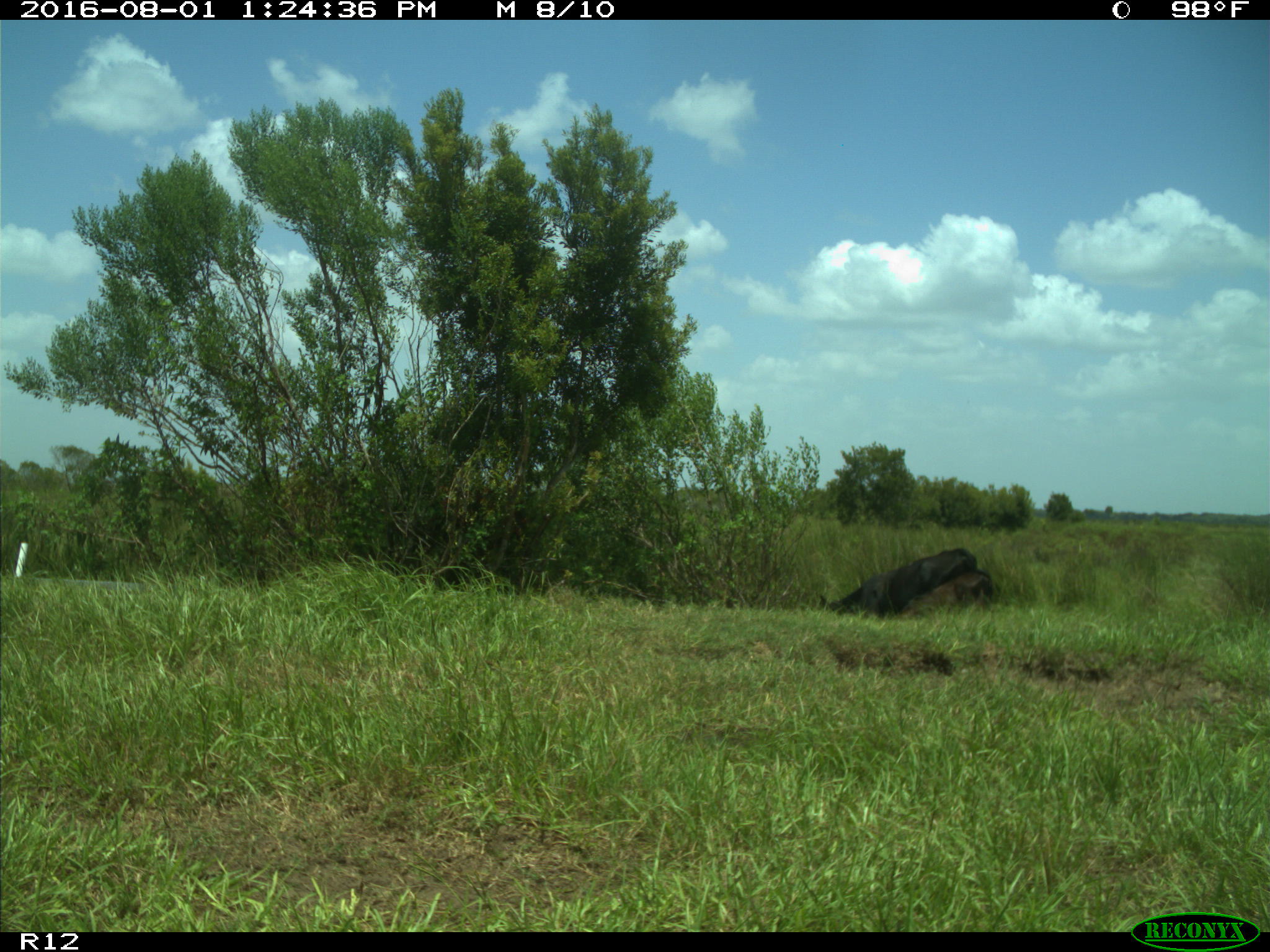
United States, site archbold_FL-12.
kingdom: Animalia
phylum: Chordata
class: Mammalia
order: Artiodactyla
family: Bovidae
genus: Bos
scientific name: Bos taurus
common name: domestic cow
Bos taurus (domestic cow).